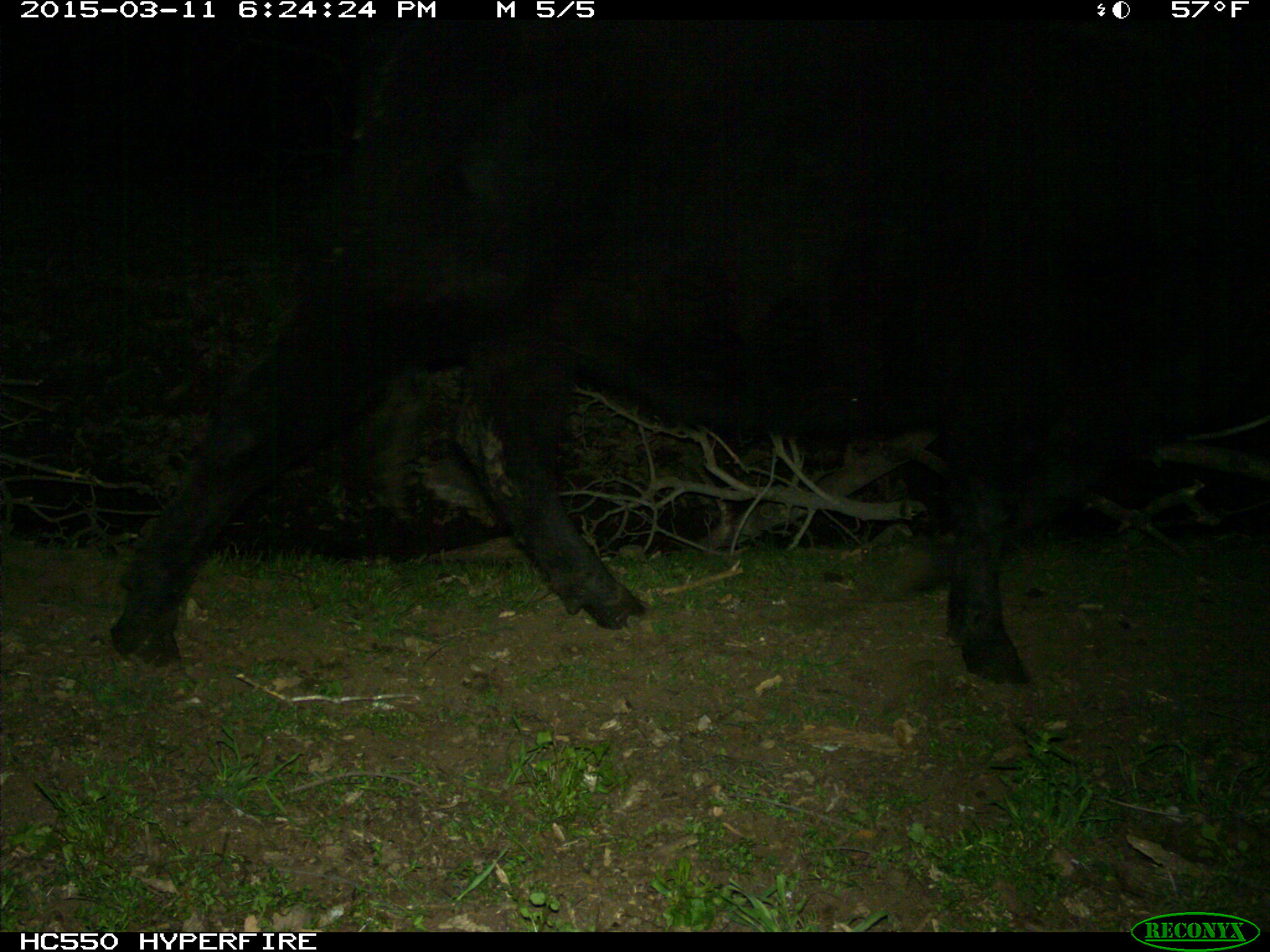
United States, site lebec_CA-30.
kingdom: Animalia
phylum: Chordata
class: Mammalia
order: Artiodactyla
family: Bovidae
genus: Bos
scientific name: Bos taurus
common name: domestic cow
Bos taurus (domestic cow).